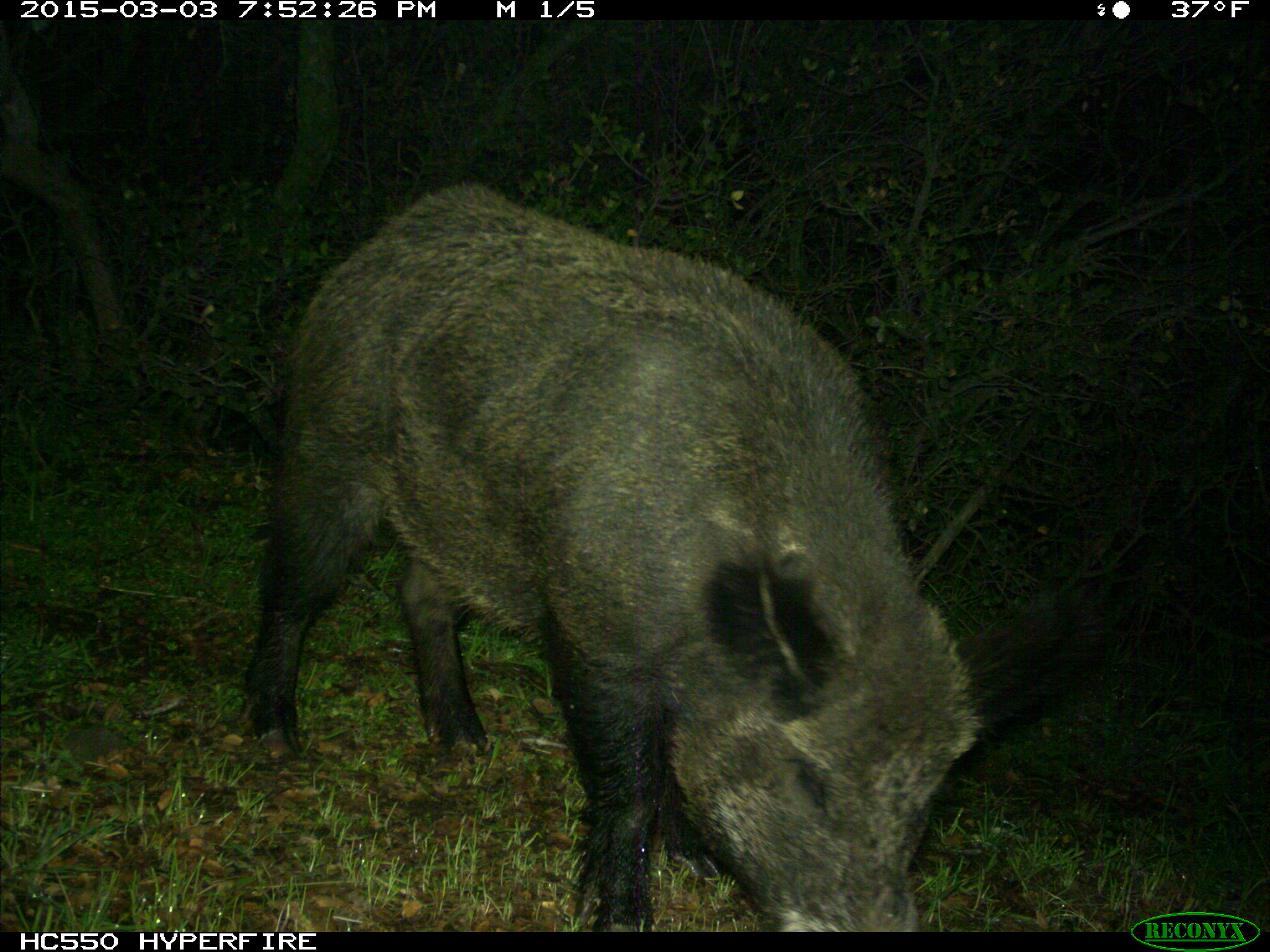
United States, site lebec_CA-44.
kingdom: Animalia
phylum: Chordata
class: Mammalia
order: Artiodactyla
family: Suidae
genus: Sus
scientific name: Sus scrofa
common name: wild boar